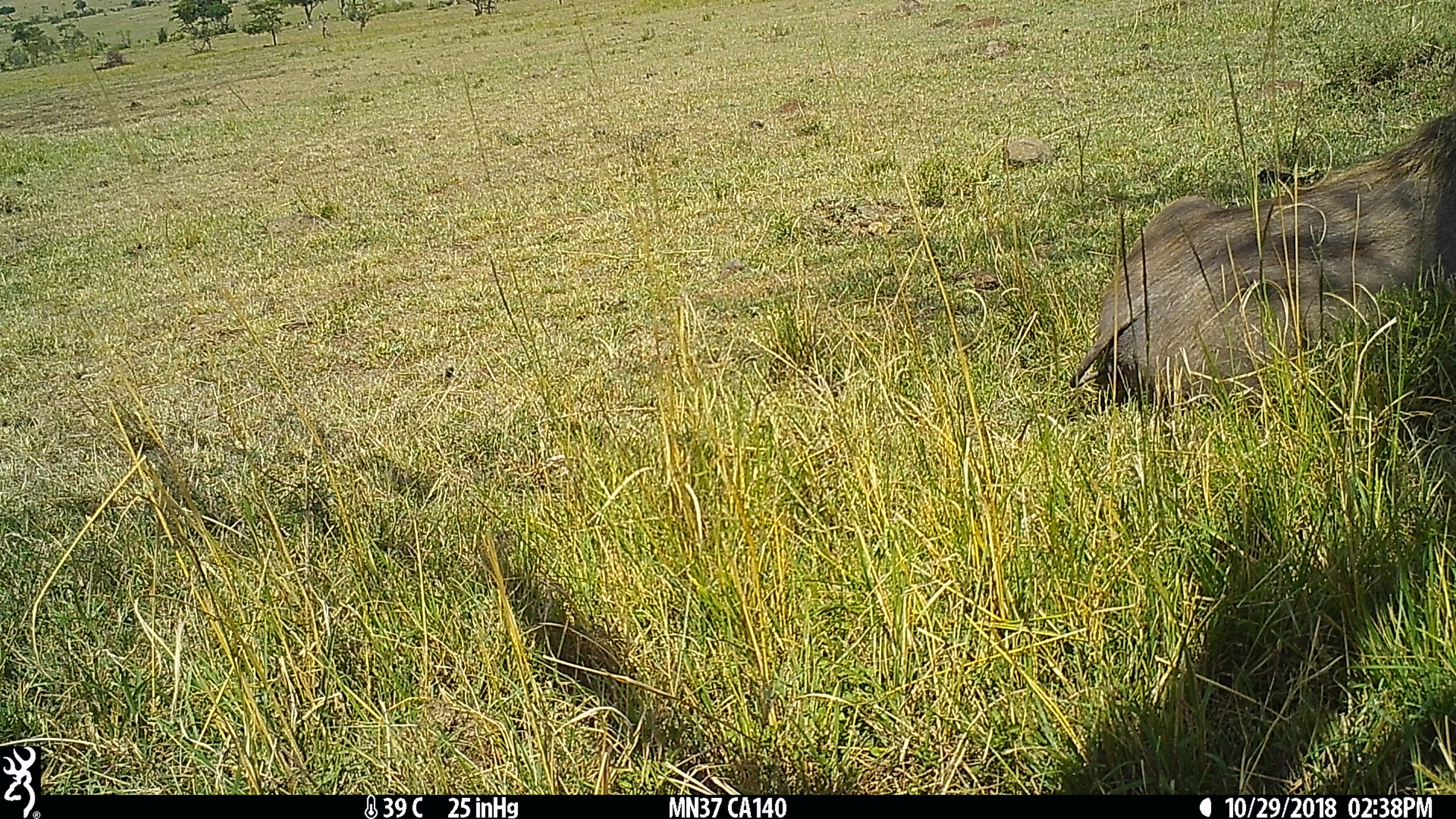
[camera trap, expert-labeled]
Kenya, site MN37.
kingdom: Animalia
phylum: Chordata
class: Mammalia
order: Artiodactyla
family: Suidae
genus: Phacochoerus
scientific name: Phacochoerus africanus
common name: common warthog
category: warthog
Warthog (common warthog) (Phacochoerus africanus).